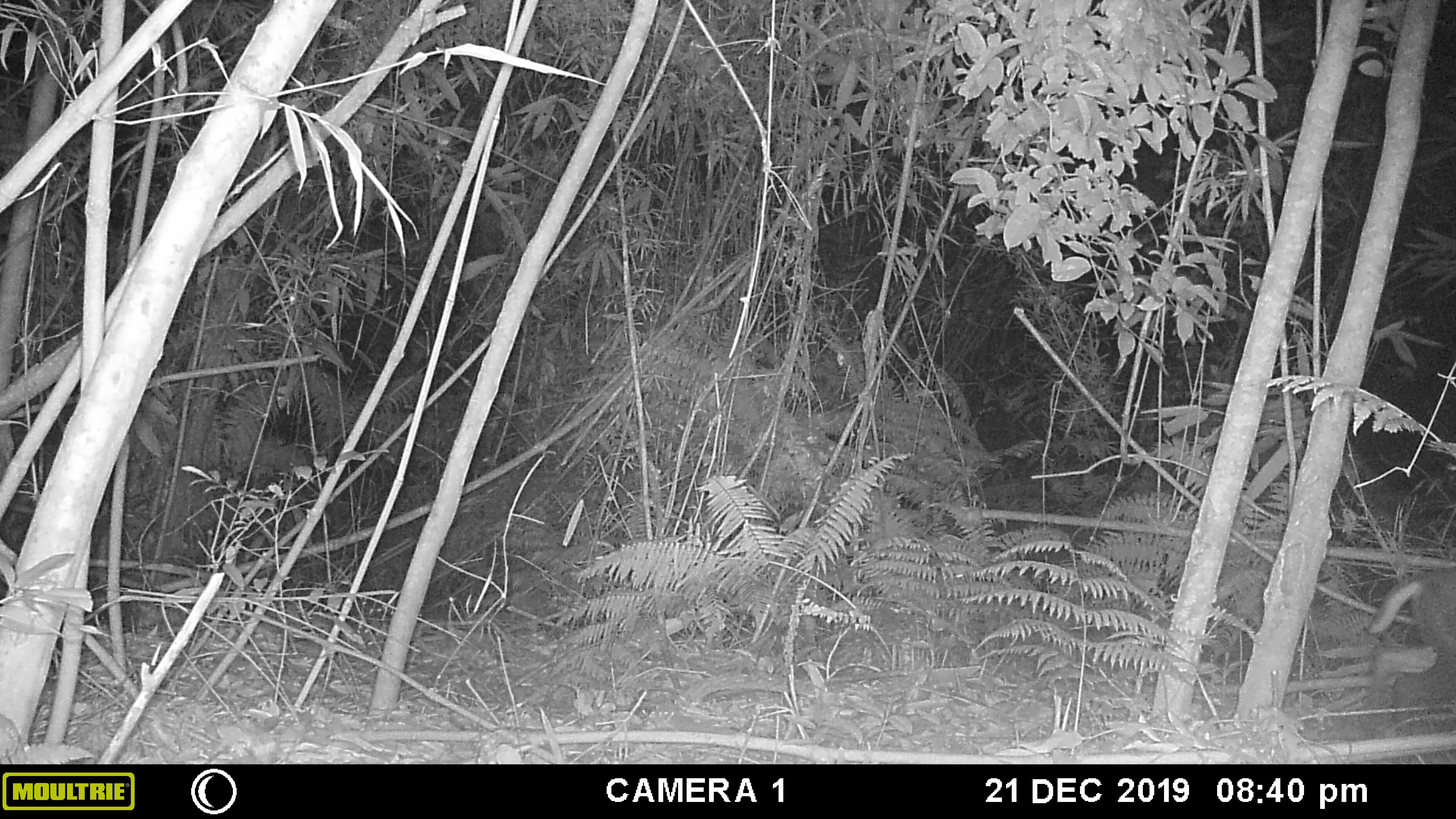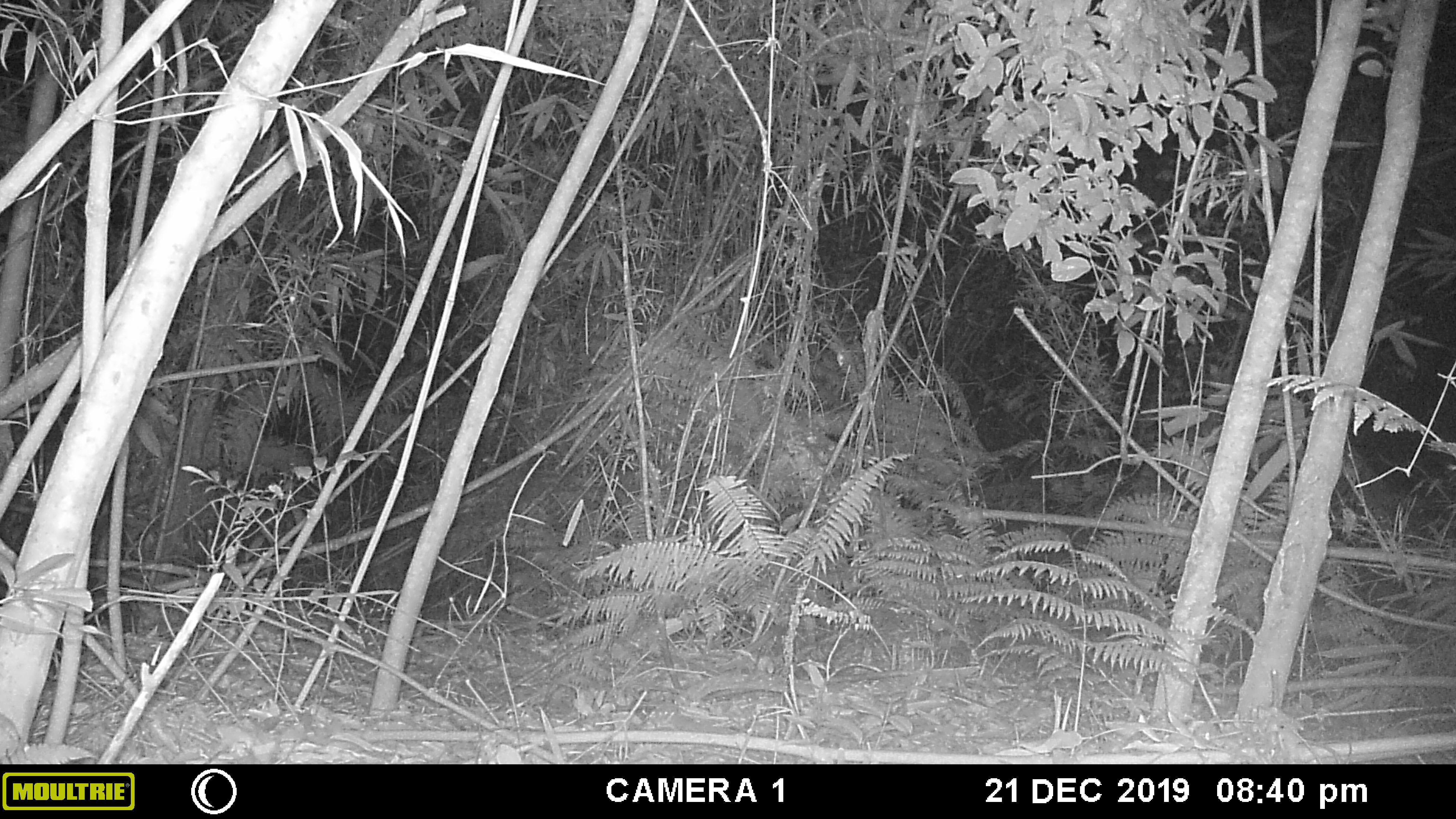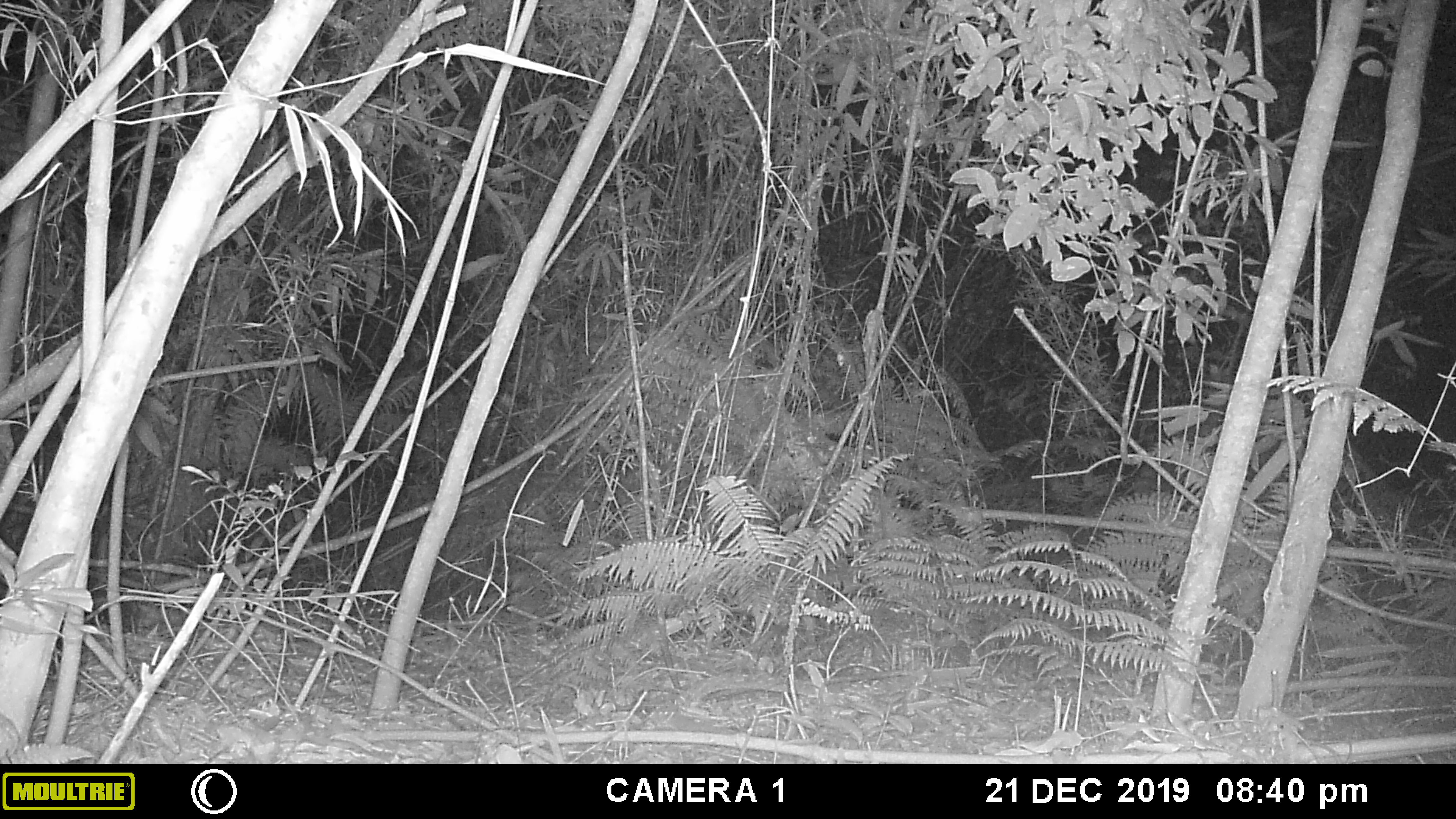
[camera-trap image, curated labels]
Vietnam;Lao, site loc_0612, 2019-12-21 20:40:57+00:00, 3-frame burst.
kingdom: Animalia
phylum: Chordata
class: Mammalia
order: Artiodactyla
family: Cervidae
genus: Muntiacus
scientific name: Muntiacus rooseveltorum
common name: roosevelt's muntjac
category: roosevelts muntjac group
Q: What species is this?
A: Roosevelts muntjac group (roosevelt's muntjac) (Muntiacus rooseveltorum).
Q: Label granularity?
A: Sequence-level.